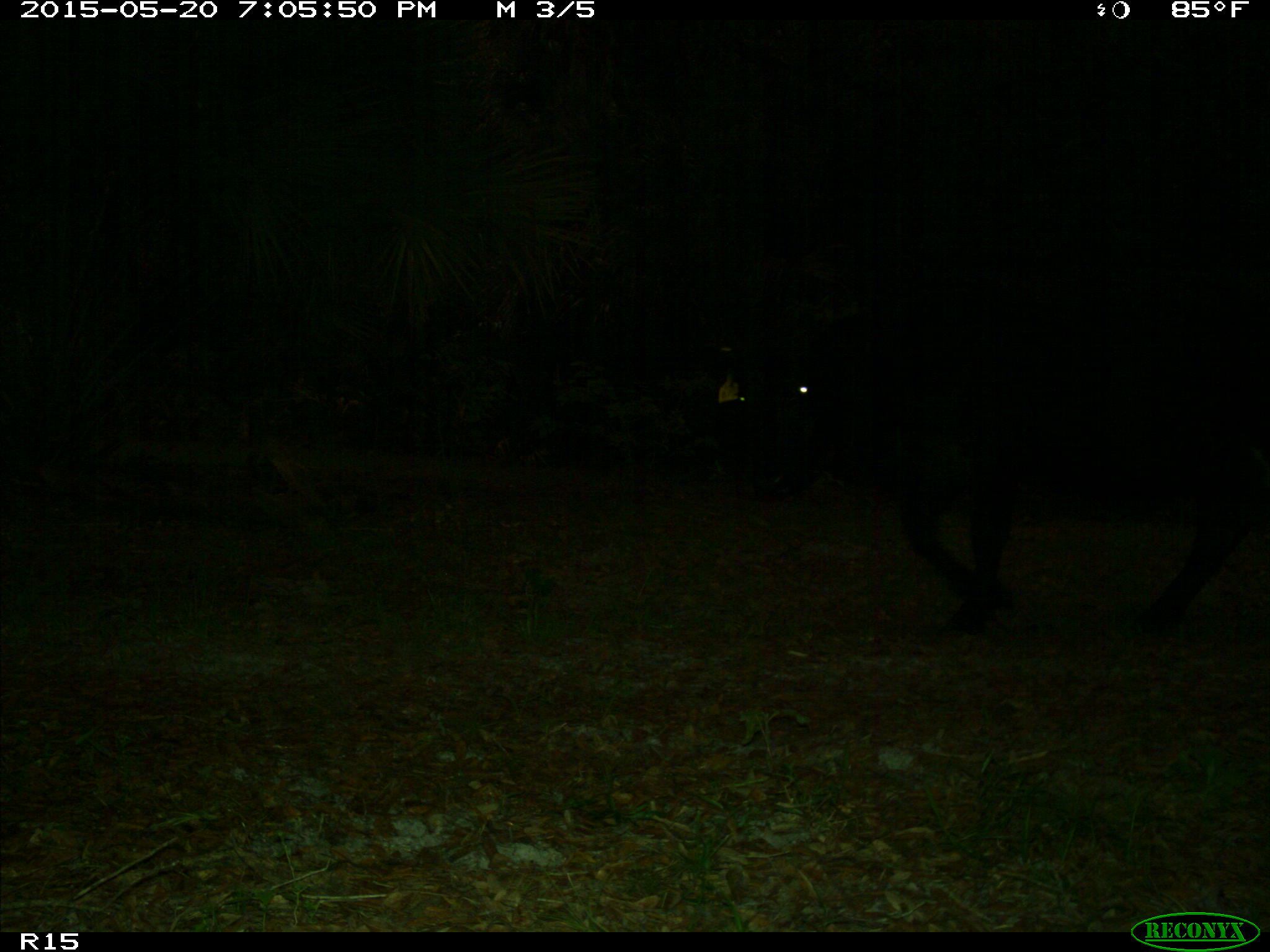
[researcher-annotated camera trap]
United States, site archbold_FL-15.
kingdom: Animalia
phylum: Chordata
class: Mammalia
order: Artiodactyla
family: Bovidae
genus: Bos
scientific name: Bos taurus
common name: domestic cow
Bos taurus (domestic cow).